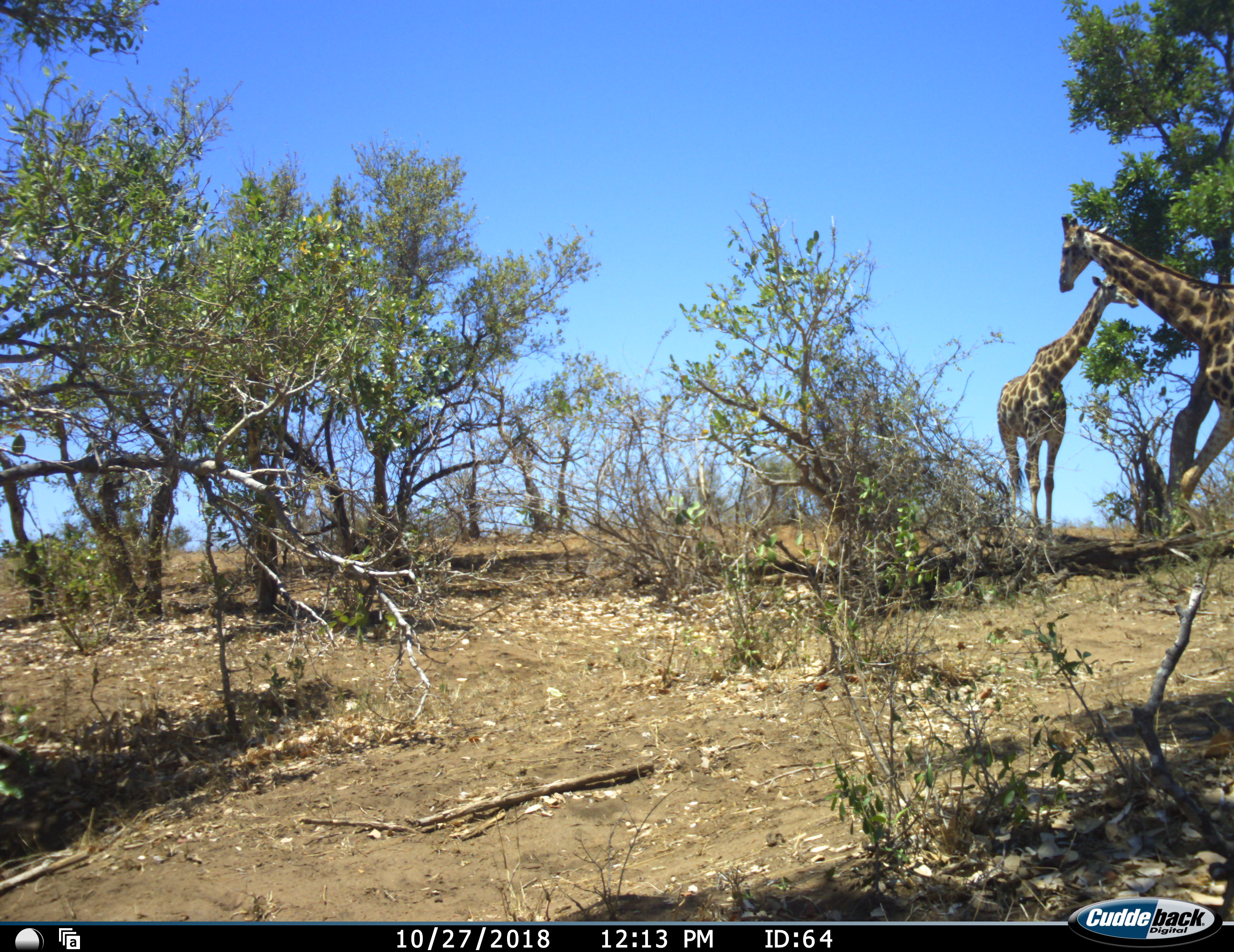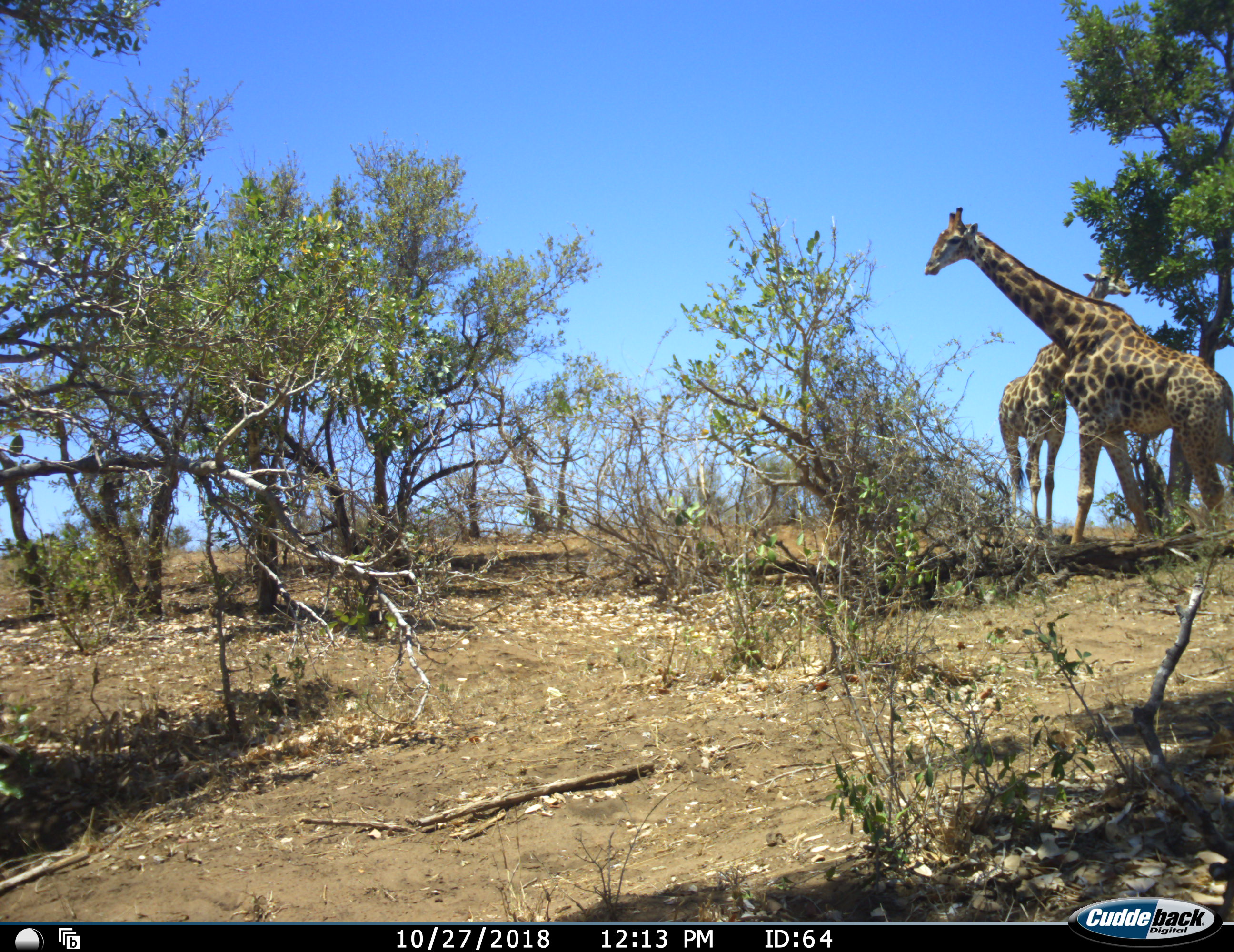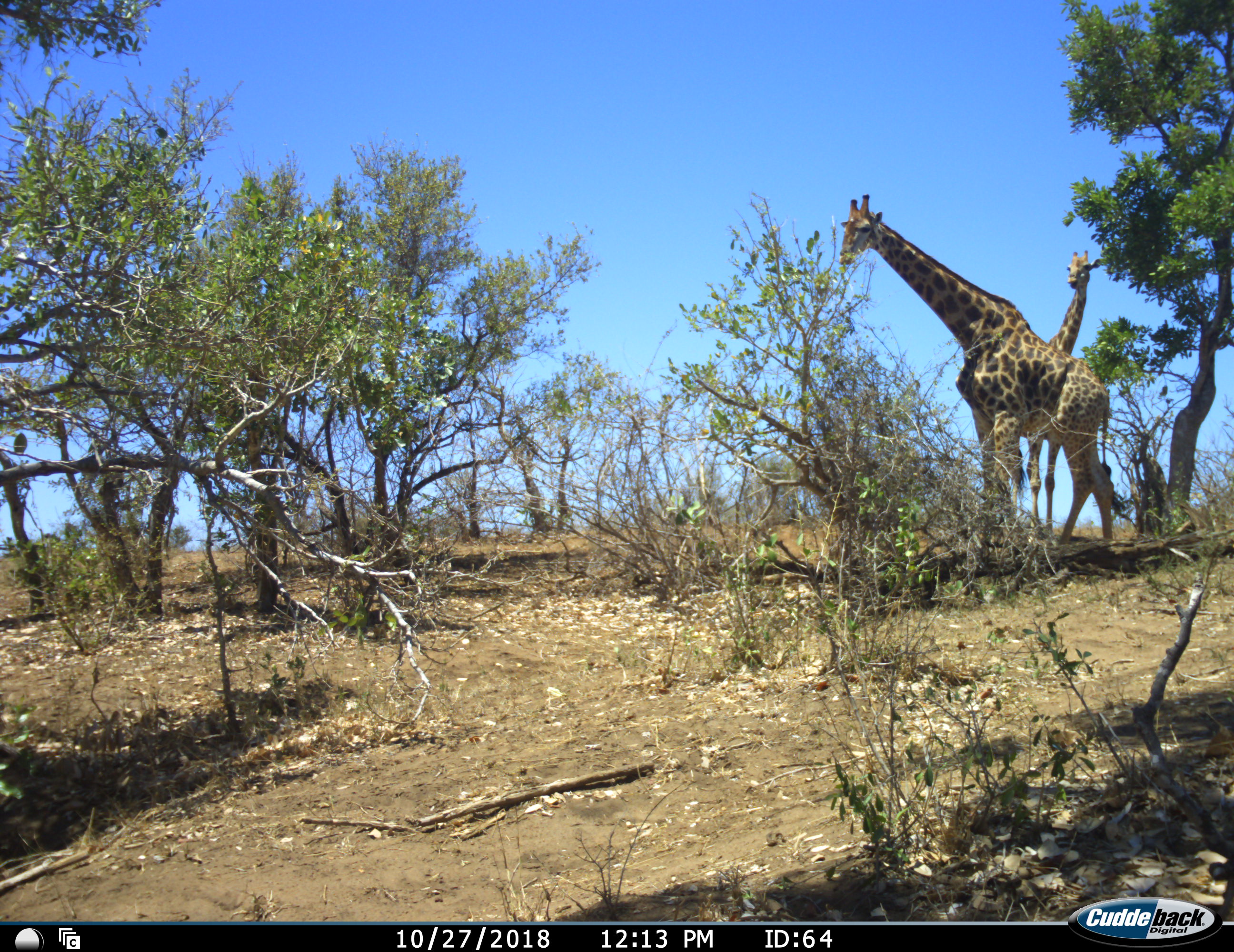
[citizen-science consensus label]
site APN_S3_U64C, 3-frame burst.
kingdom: Animalia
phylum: Chordata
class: Mammalia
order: Artiodactyla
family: Giraffidae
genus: Giraffa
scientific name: Giraffa camelopardalis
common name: giraffe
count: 2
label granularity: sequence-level